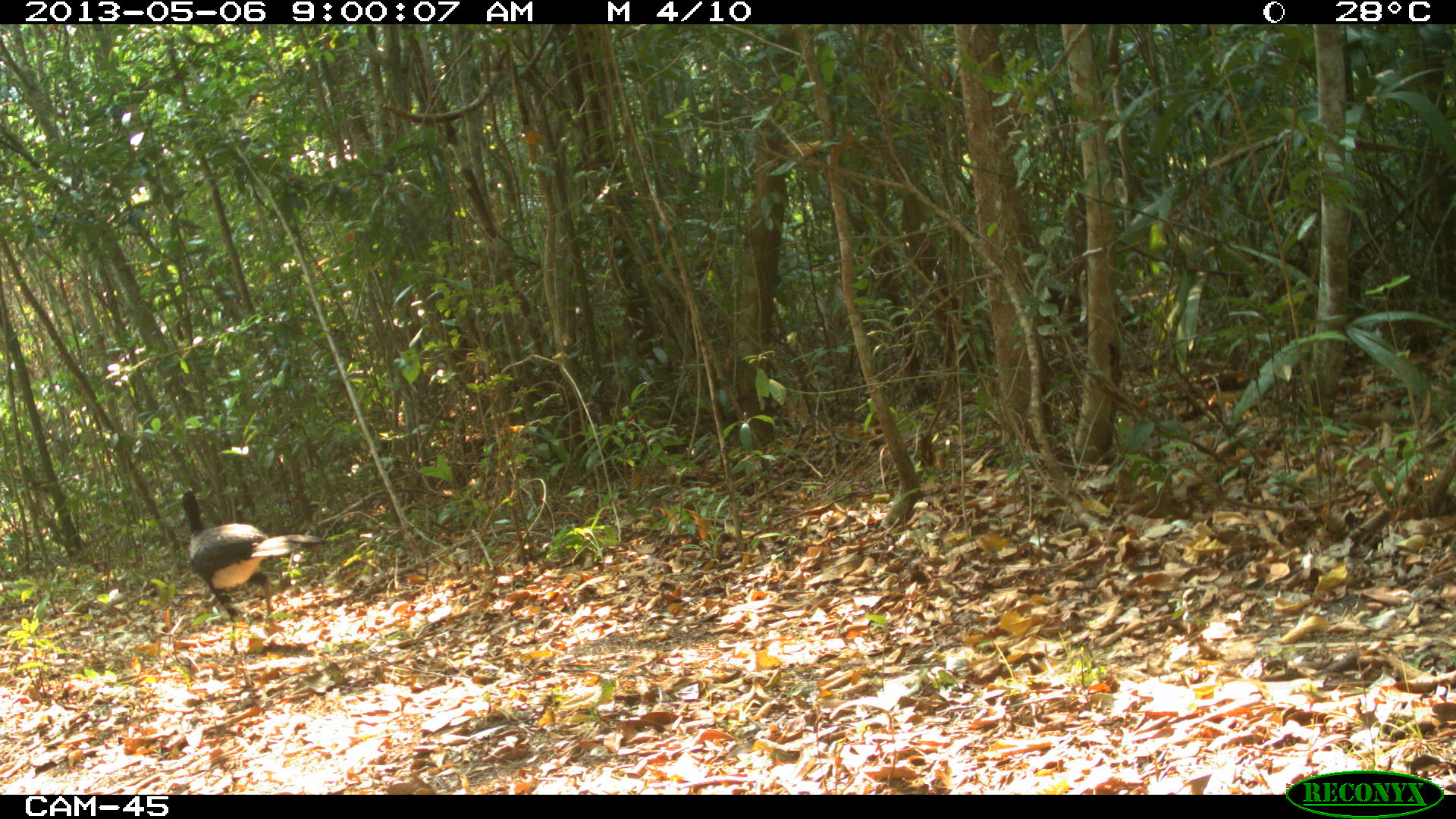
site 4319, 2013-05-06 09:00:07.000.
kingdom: Animalia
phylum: Chordata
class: Aves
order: Galliformes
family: Cracidae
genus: Crax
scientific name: Crax rubra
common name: great curassow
Crax rubra (great curassow), count 1, sex male.